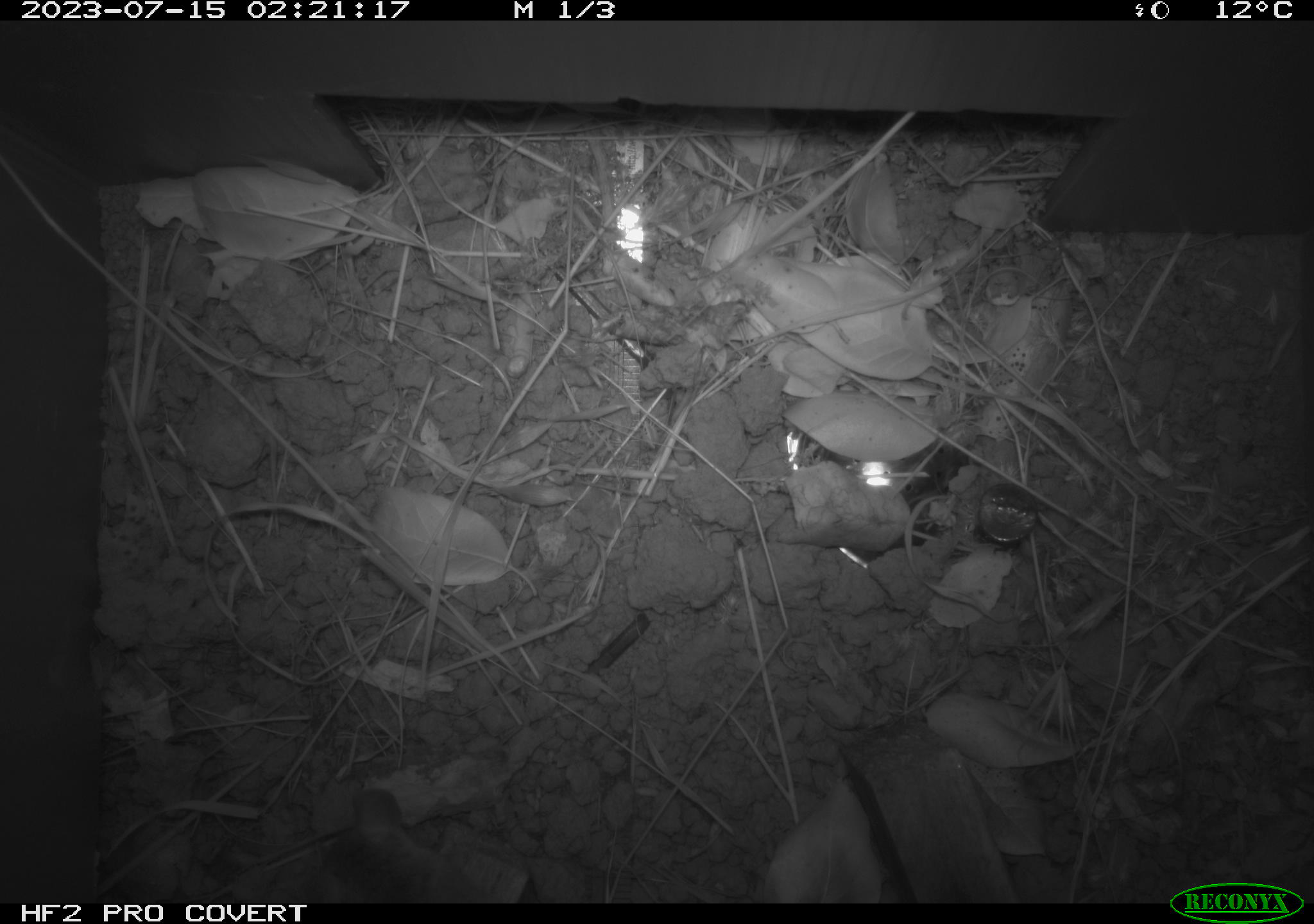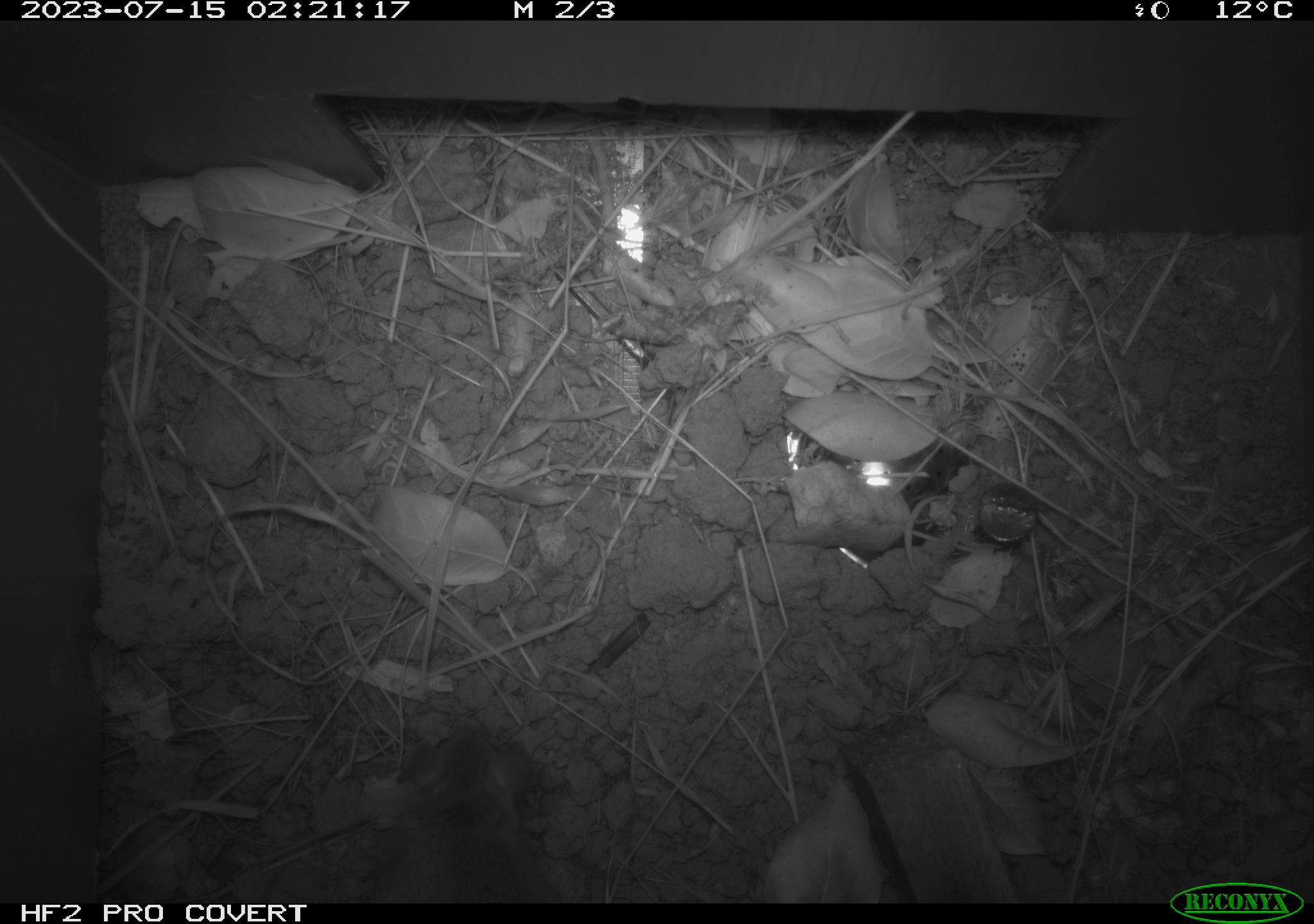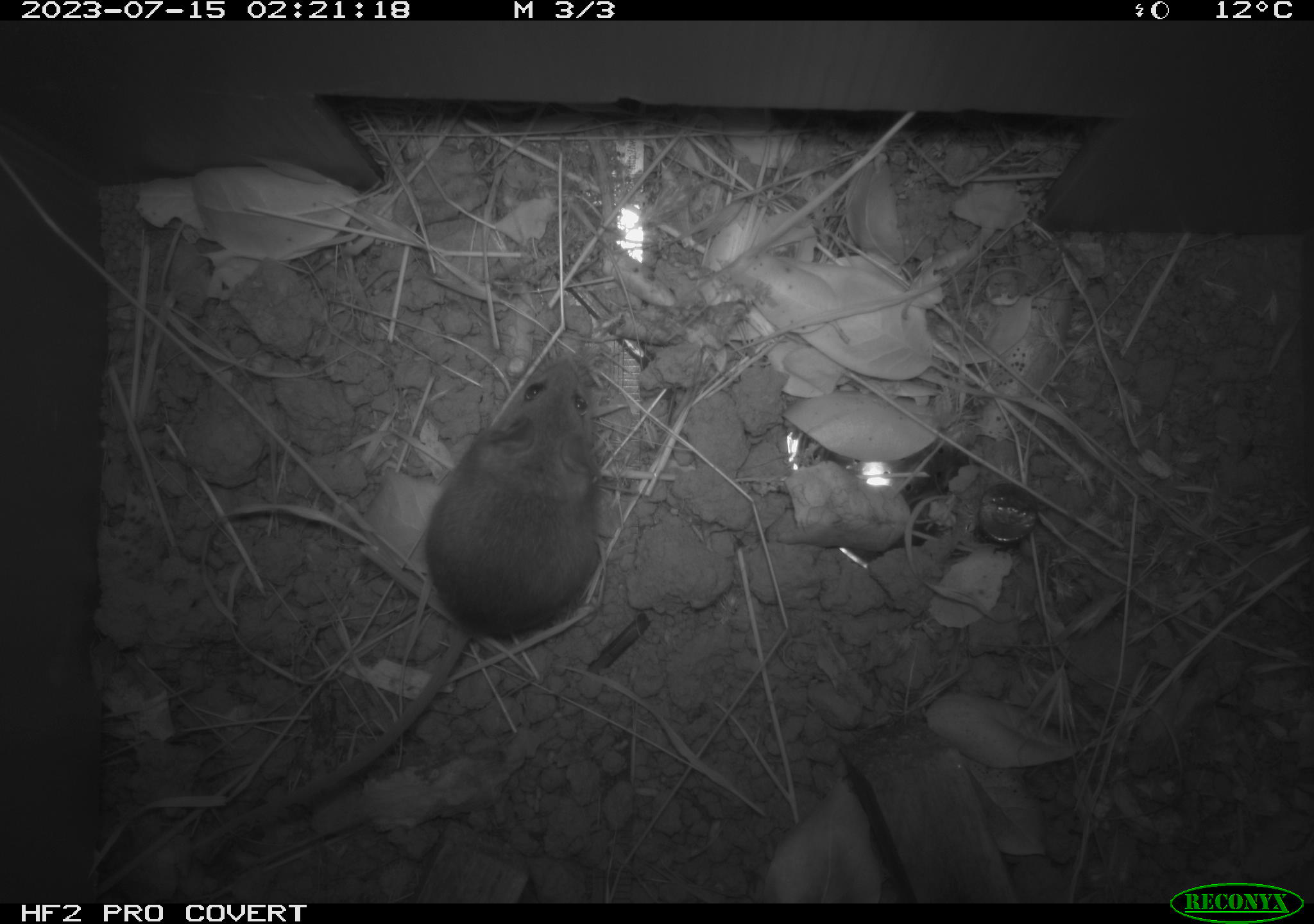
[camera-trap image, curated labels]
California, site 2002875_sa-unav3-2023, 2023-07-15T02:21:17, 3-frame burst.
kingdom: Animalia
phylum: Chordata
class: Mammalia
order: Rodentia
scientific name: Rodentia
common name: mouse species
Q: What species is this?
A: Mouse species (Rodentia).